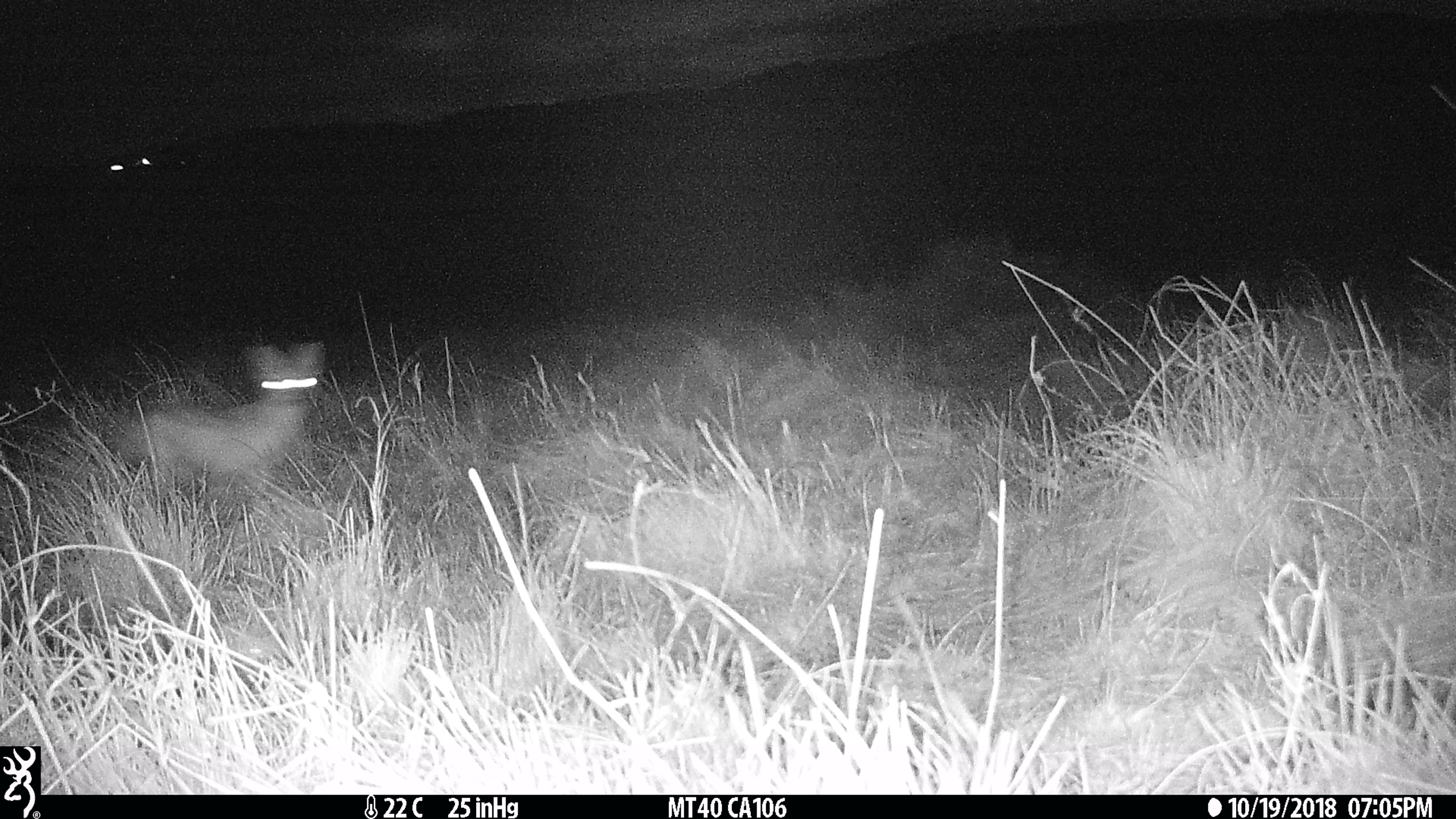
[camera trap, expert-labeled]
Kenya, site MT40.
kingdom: Animalia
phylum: Chordata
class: Mammalia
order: Carnivora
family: Canidae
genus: Lupulella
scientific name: Lupulella mesomelas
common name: black-backed jackal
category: jackal